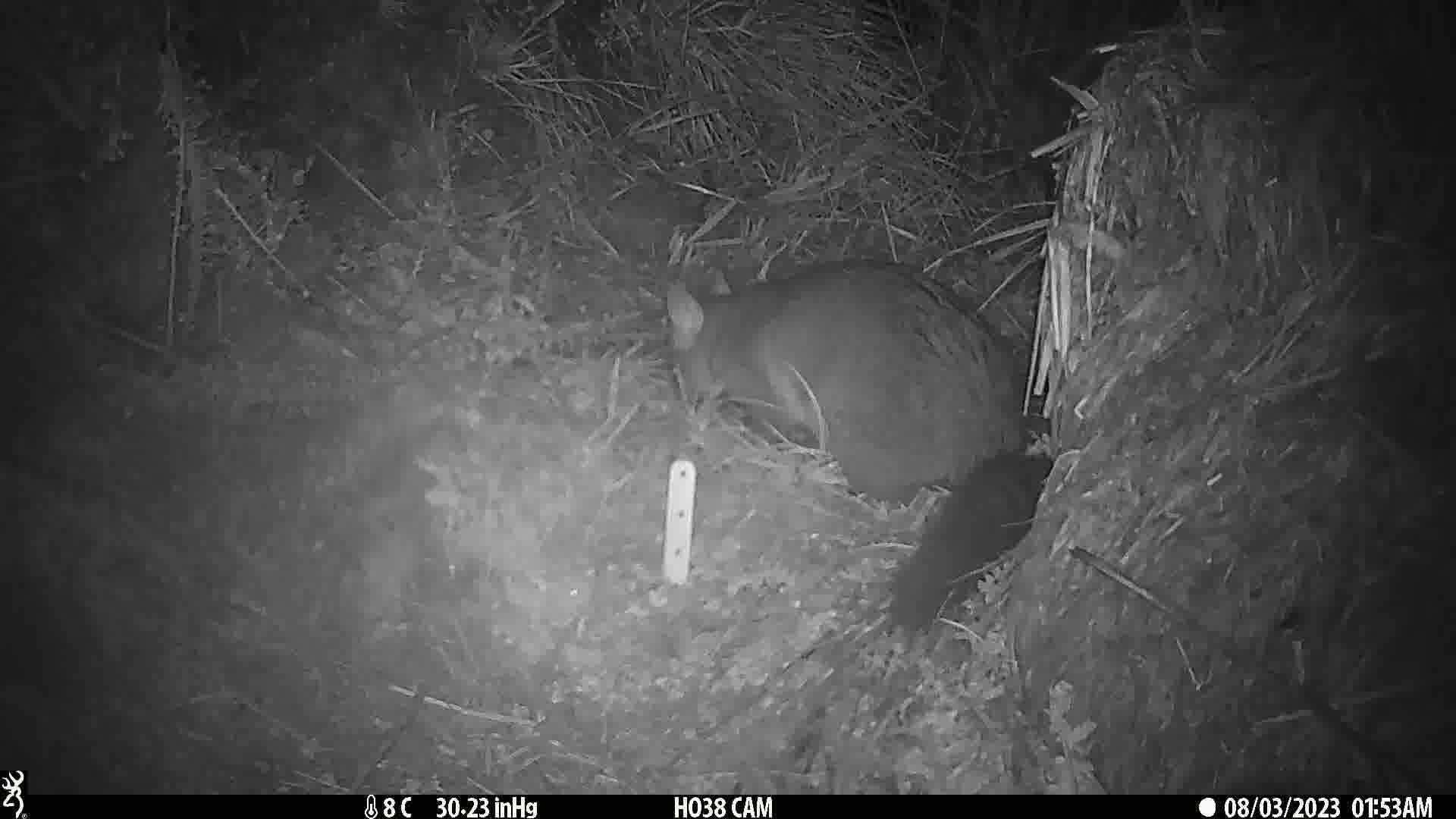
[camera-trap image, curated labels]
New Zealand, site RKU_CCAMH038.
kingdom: Animalia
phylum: Chordata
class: Mammalia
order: Diprotodontia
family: Phalangeridae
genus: Trichosurus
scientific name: Trichosurus vulpecula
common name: common brushtail possum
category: possum